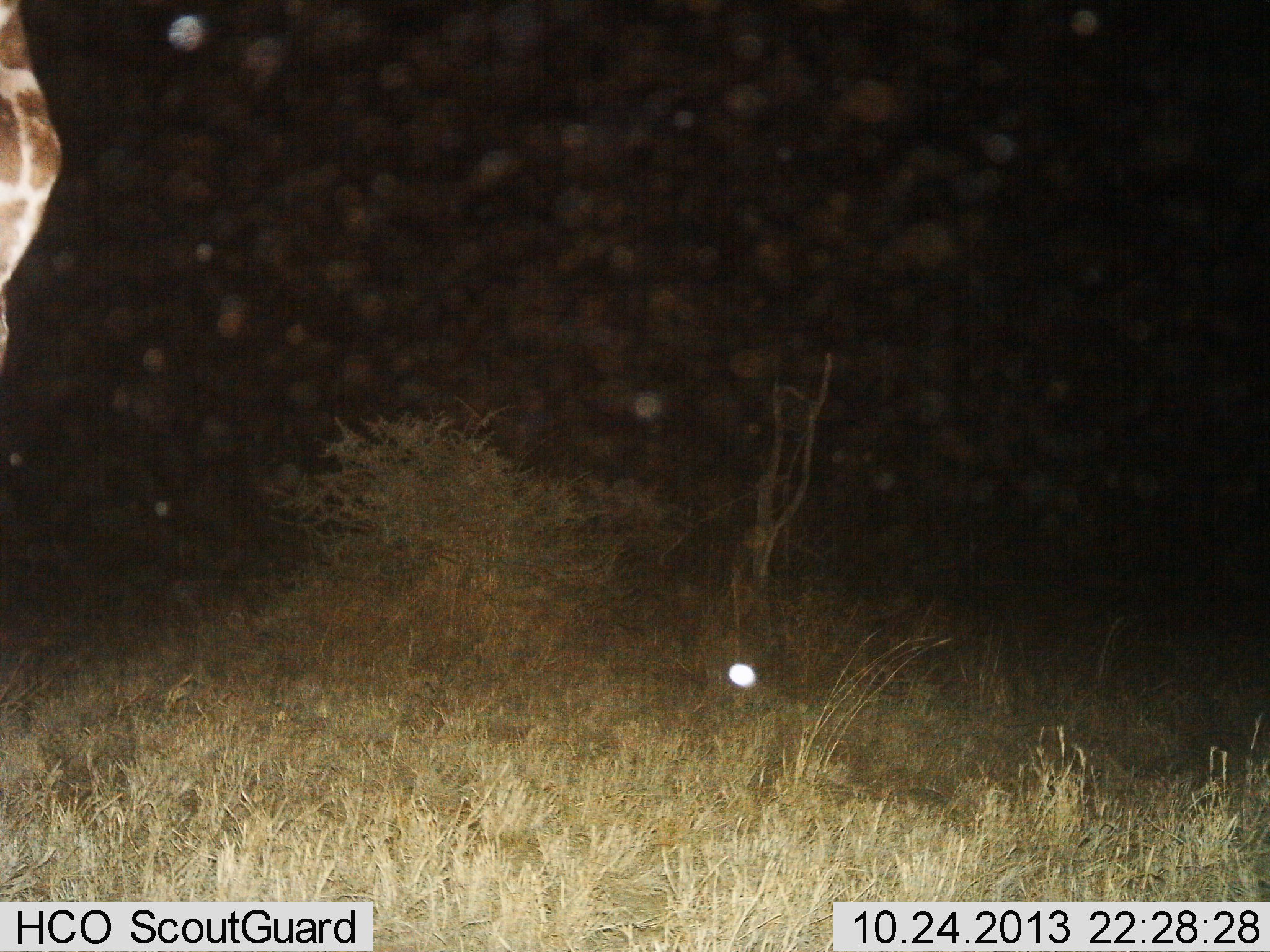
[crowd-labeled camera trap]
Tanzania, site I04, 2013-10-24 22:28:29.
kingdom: Animalia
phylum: Chordata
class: Mammalia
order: Artiodactyla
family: Giraffidae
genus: Giraffa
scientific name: Giraffa camelopardalis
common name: giraffe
Giraffe (Giraffa camelopardalis), count 1. Behavior (volunteer vote fractions): standing 89%, resting 0%, moving 6%, interacting 0%. Young present (vote fraction): 0%. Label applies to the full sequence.